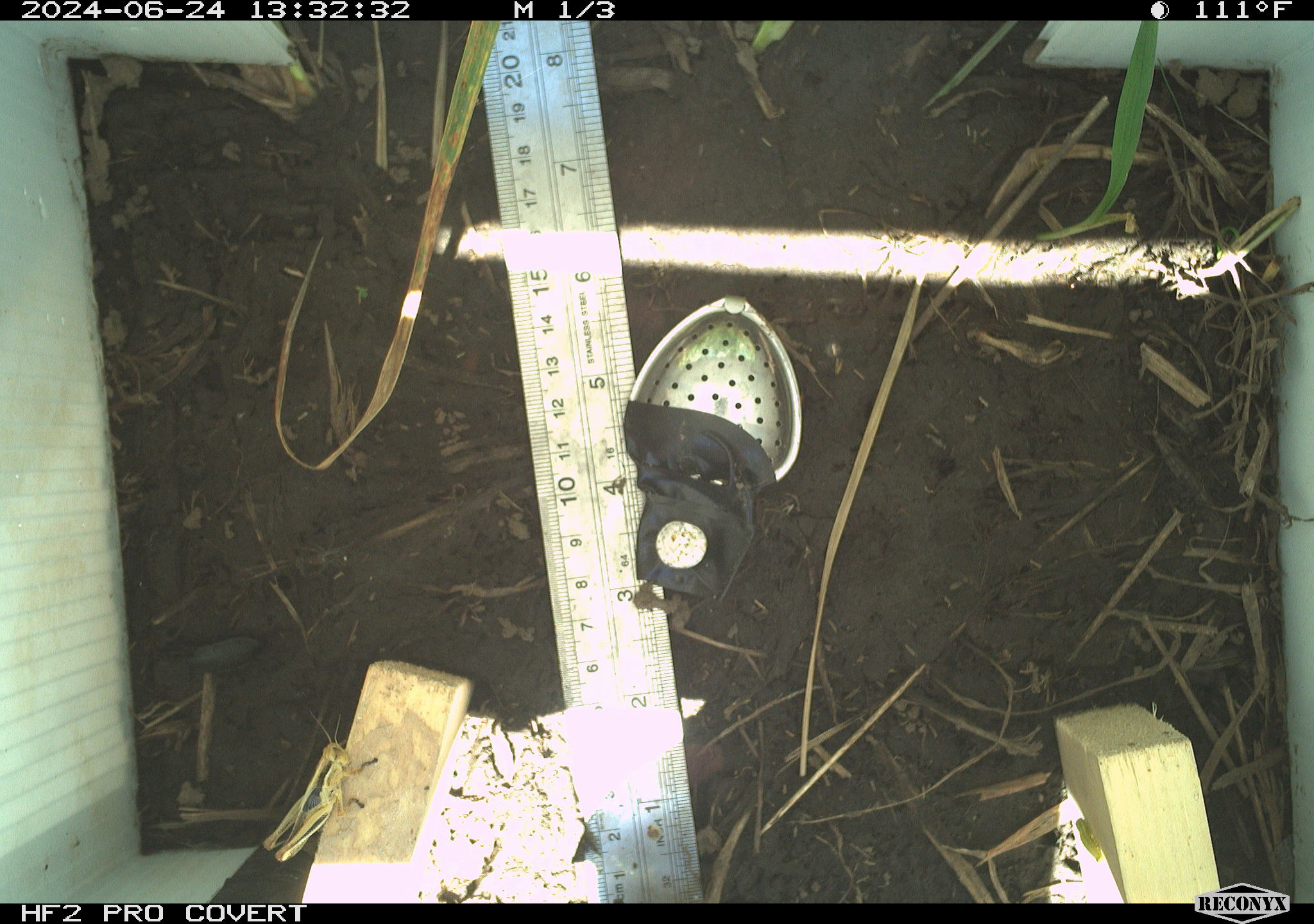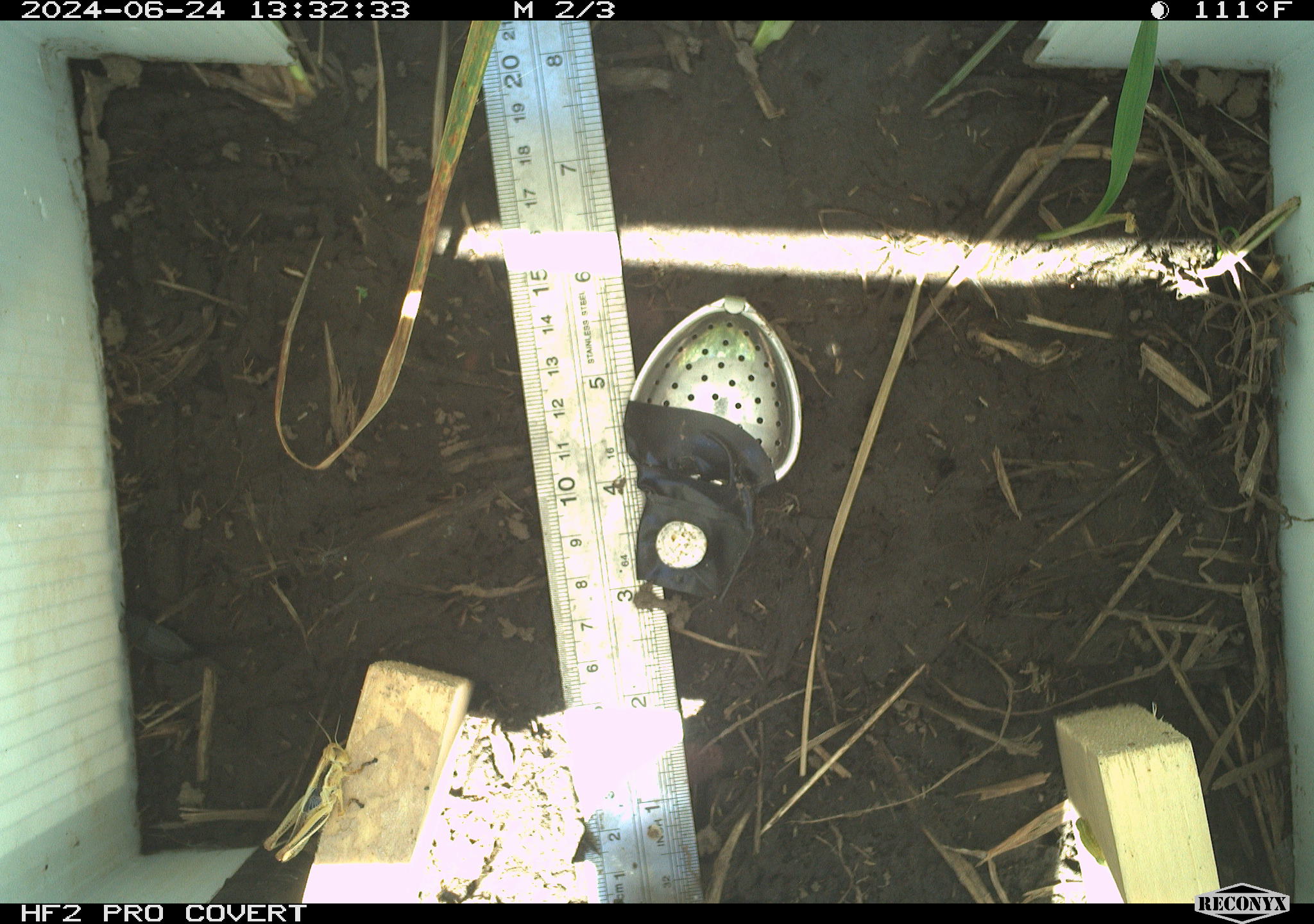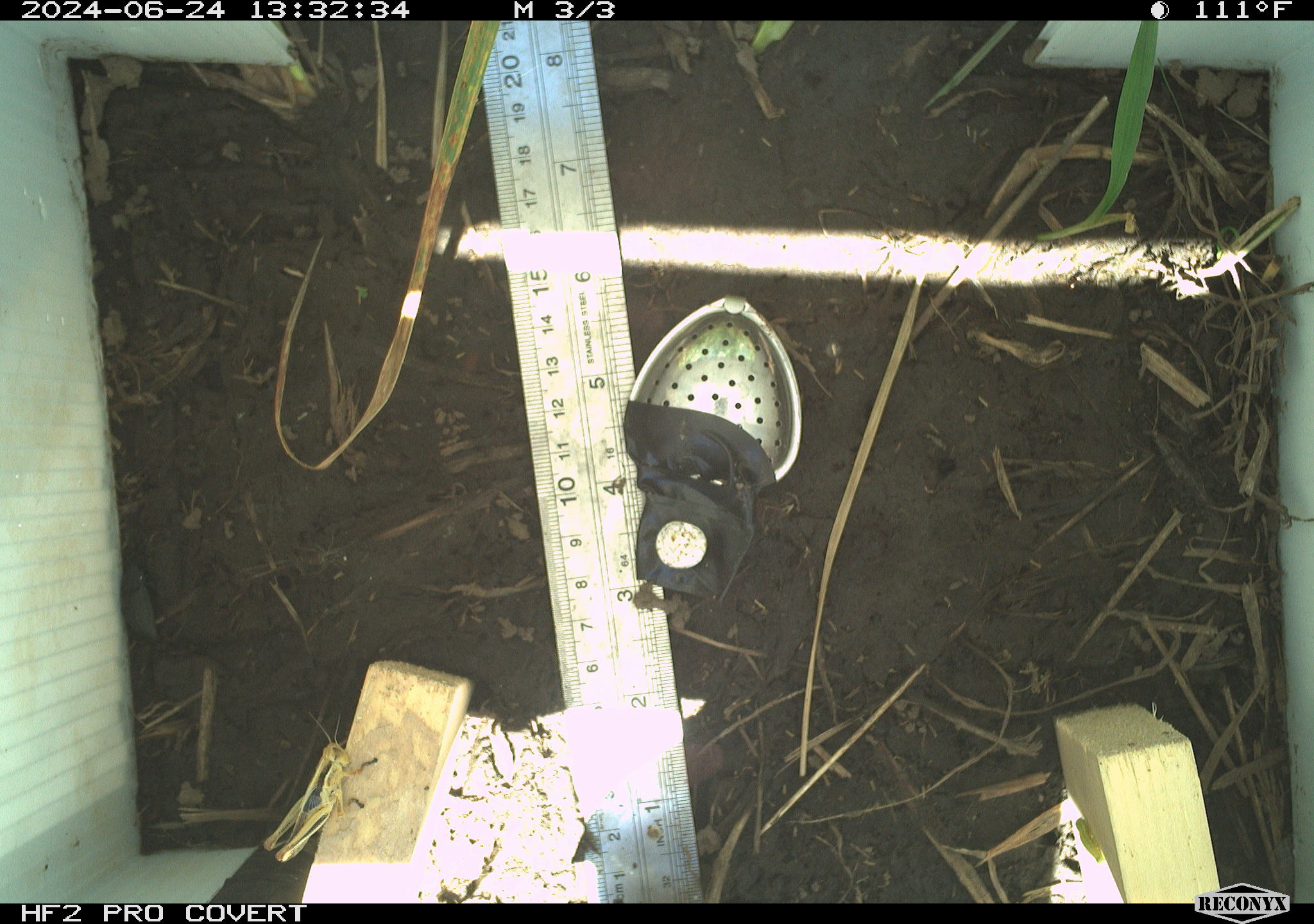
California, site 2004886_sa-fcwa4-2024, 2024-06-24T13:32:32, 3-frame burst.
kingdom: Animalia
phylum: Arthropoda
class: Insecta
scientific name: Insecta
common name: insect